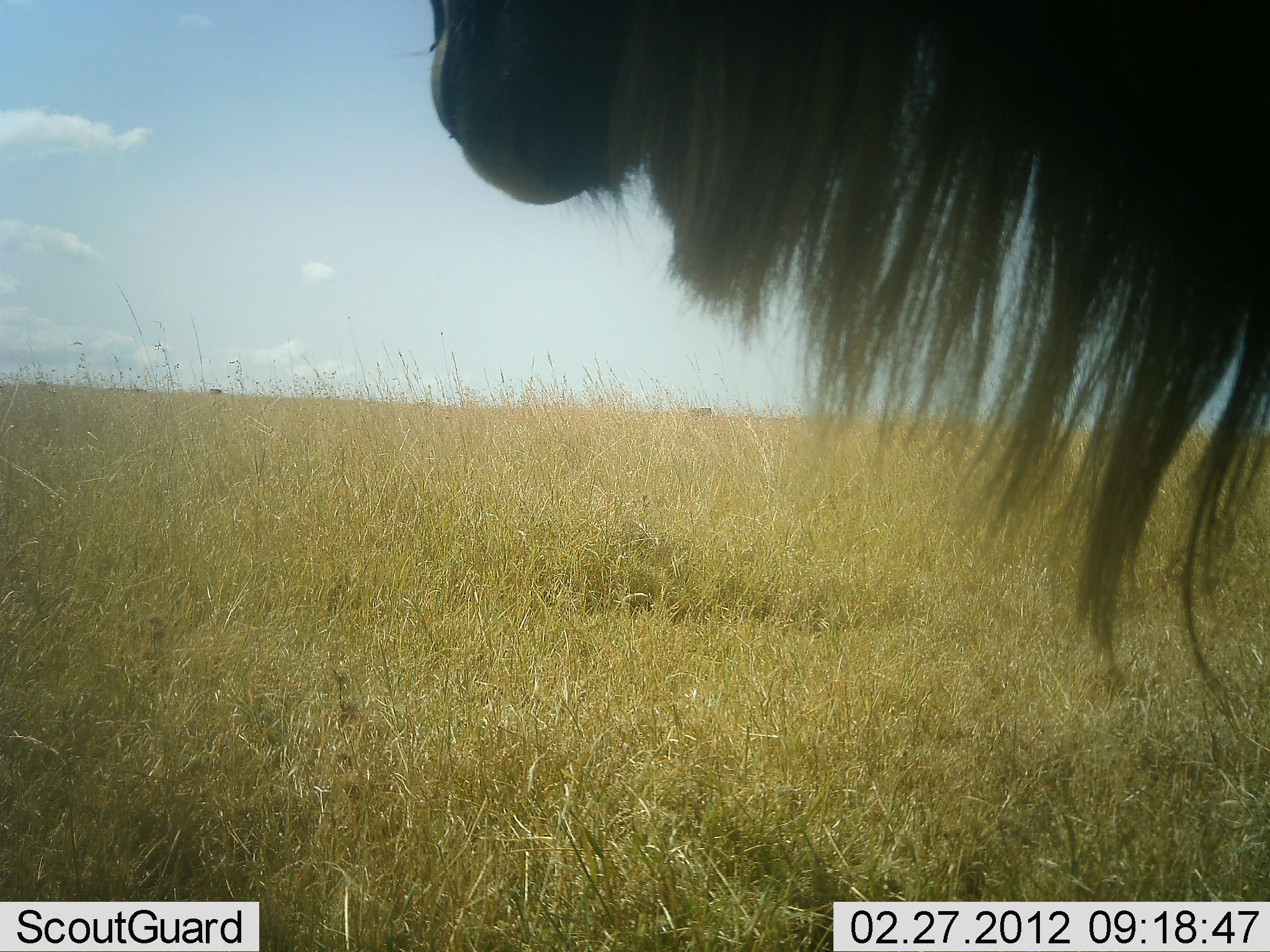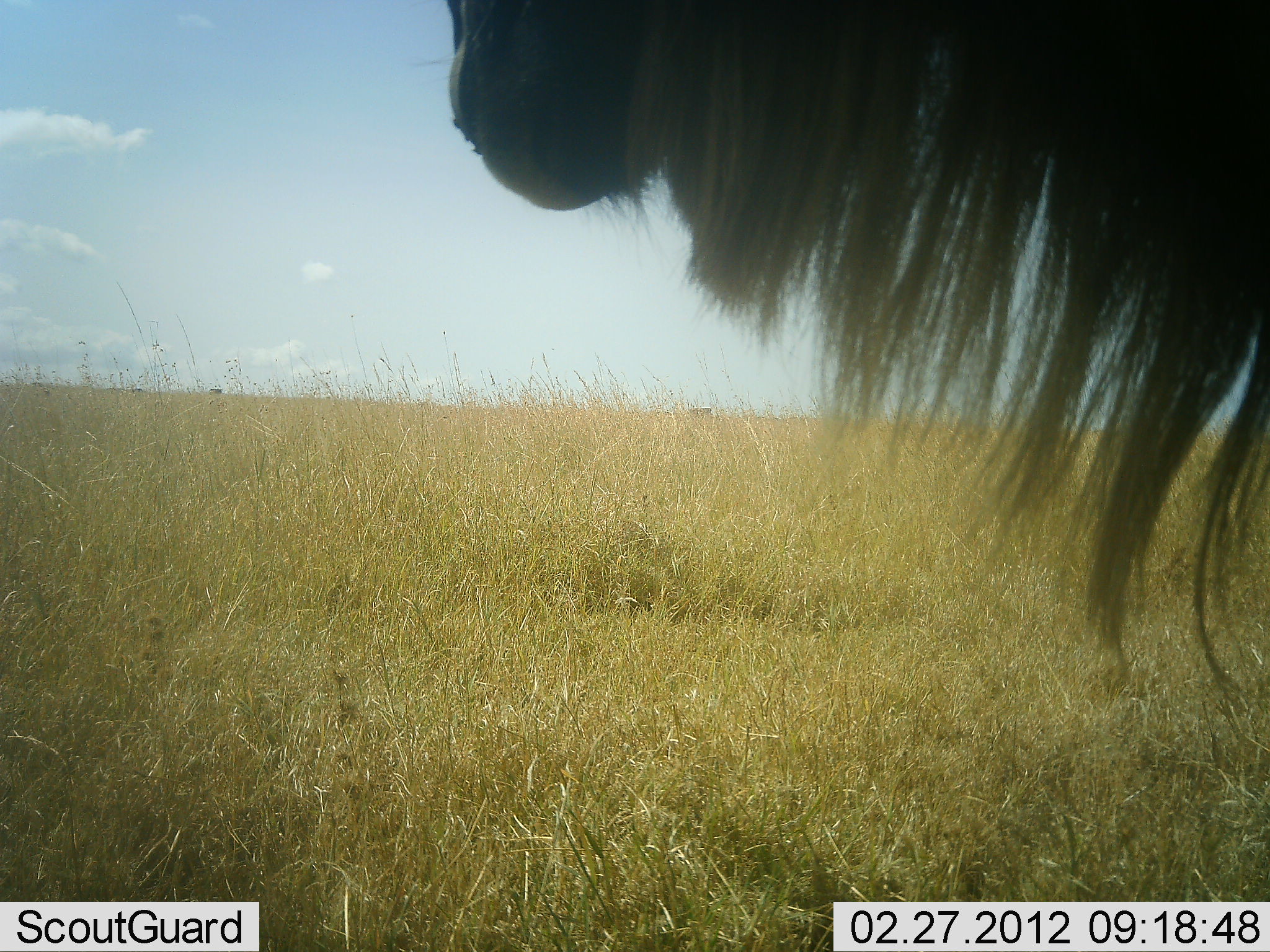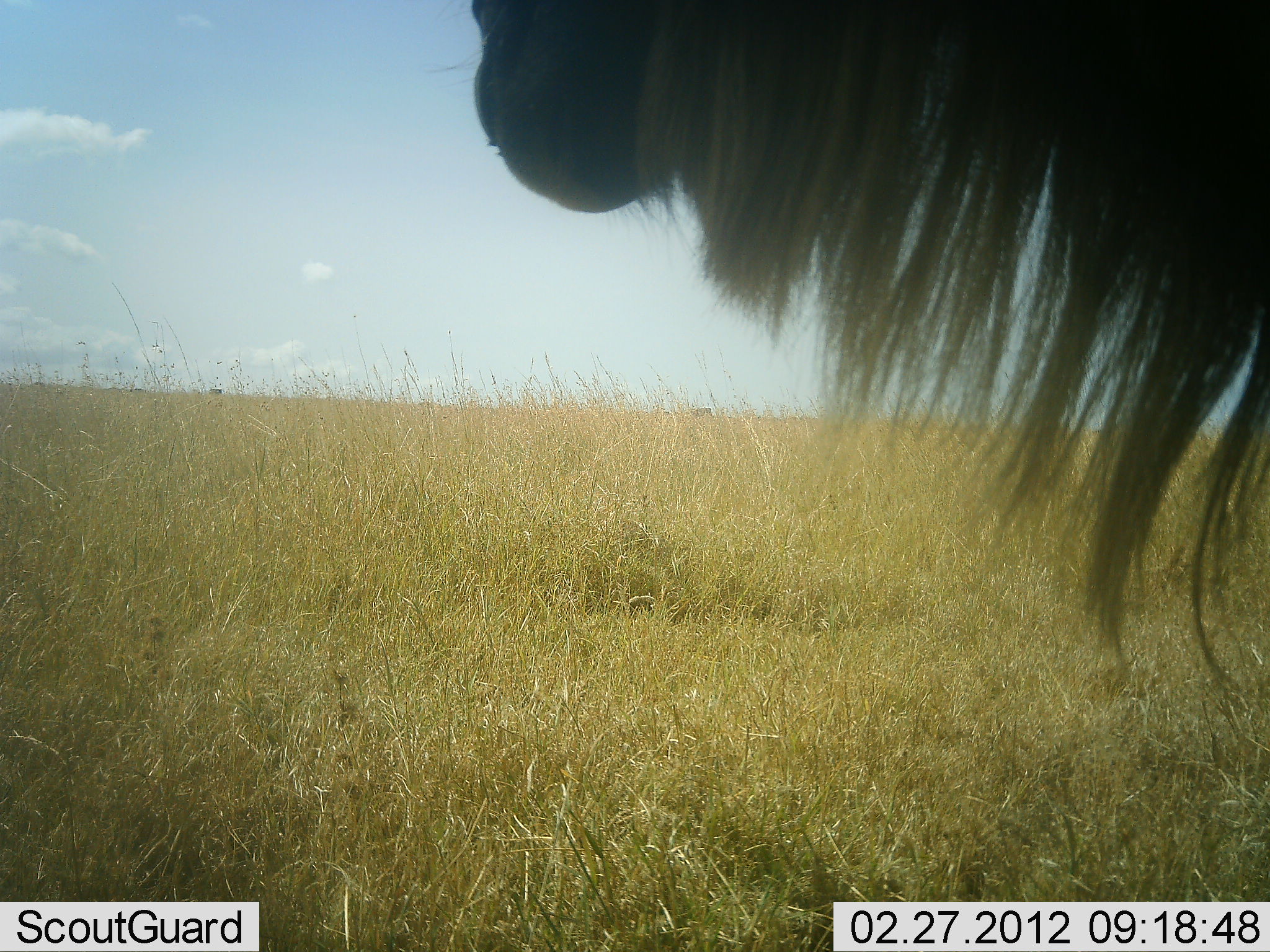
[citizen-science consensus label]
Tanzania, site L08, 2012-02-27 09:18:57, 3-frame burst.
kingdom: Animalia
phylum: Chordata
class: Mammalia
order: Artiodactyla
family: Bovidae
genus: Connochaetes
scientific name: Connochaetes taurinus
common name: blue wildebeest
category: wildebeest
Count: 1.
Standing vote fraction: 100%.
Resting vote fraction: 0%.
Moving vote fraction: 0%.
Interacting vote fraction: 0%.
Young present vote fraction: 0%.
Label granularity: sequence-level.